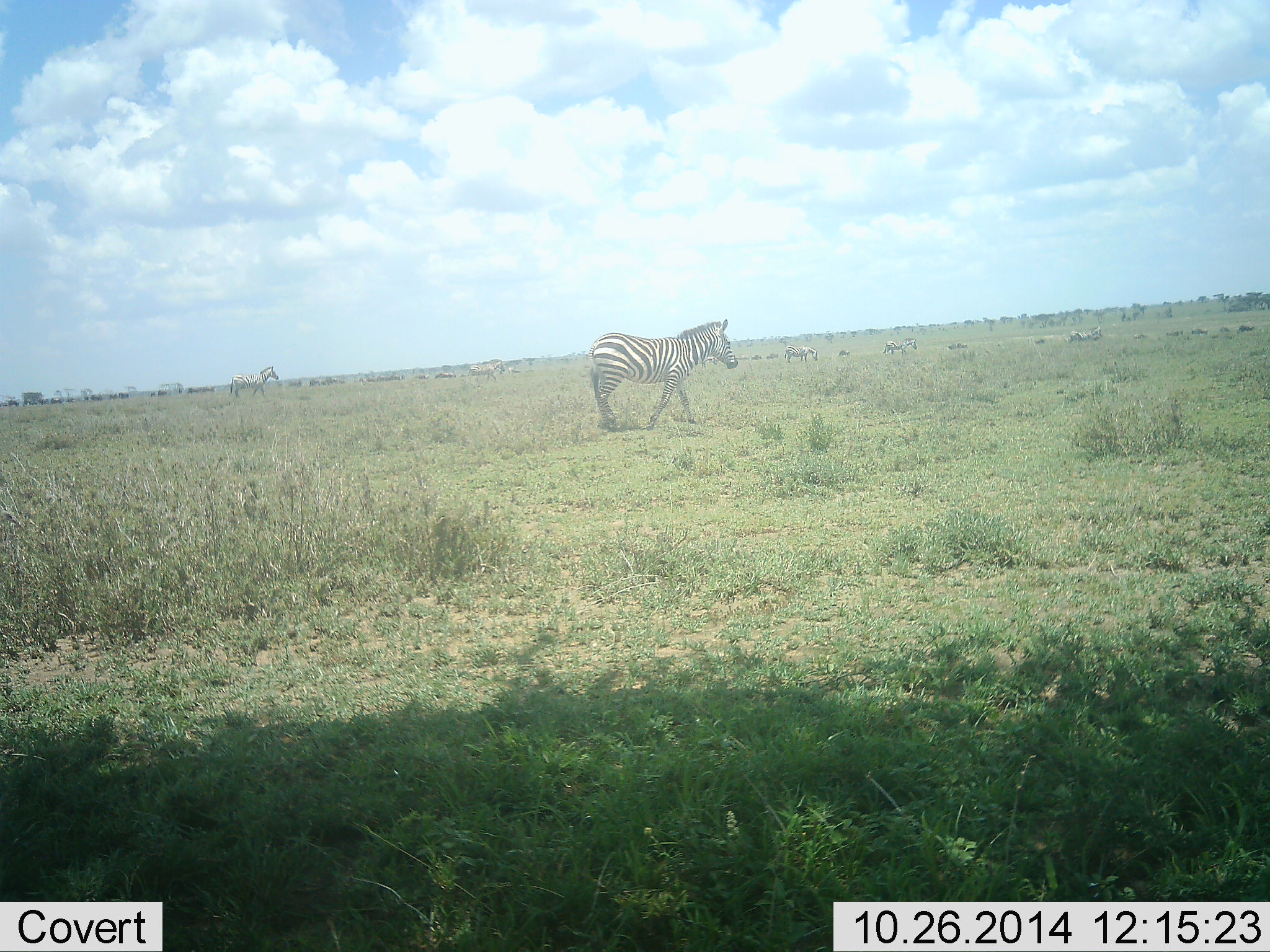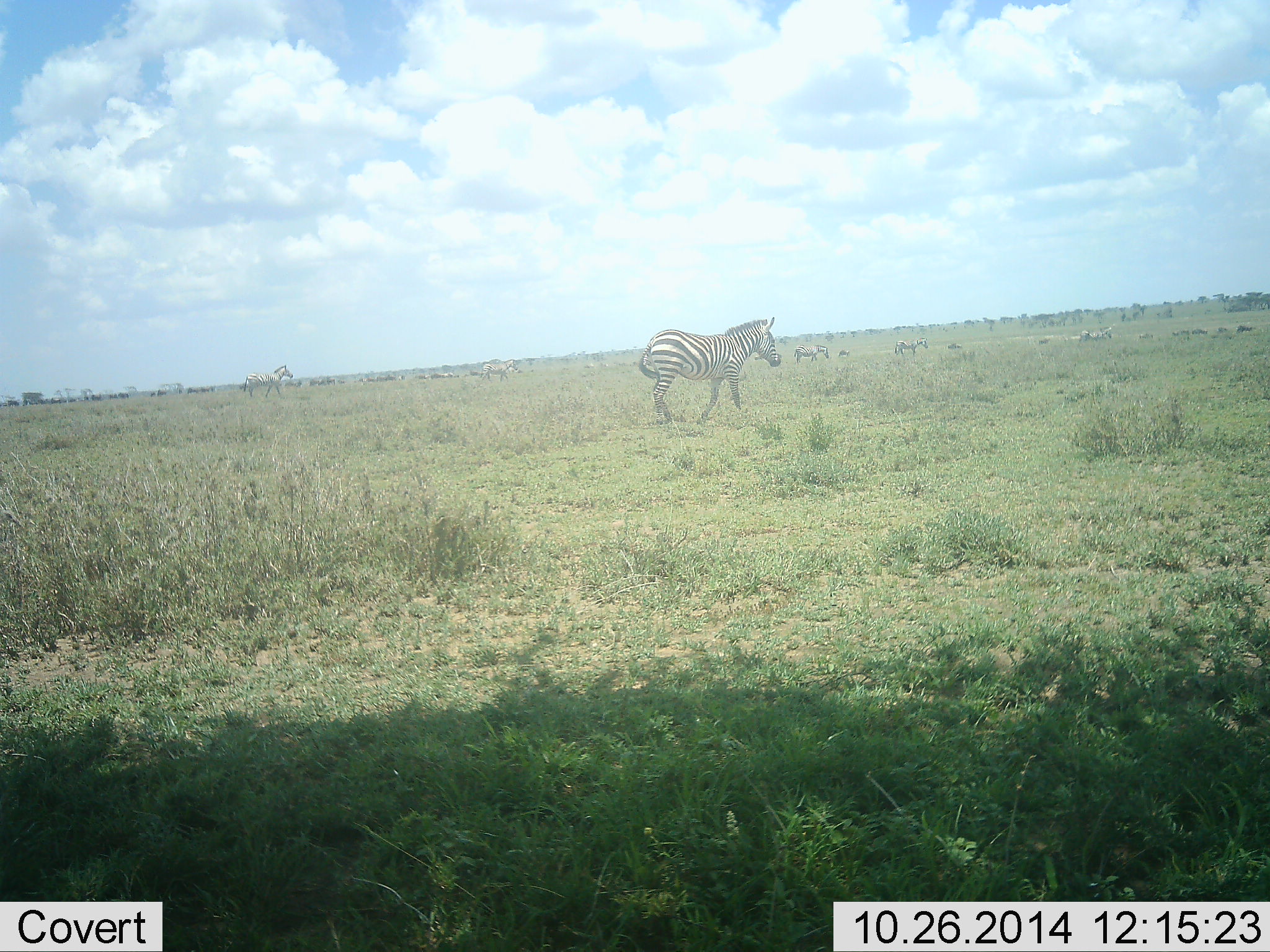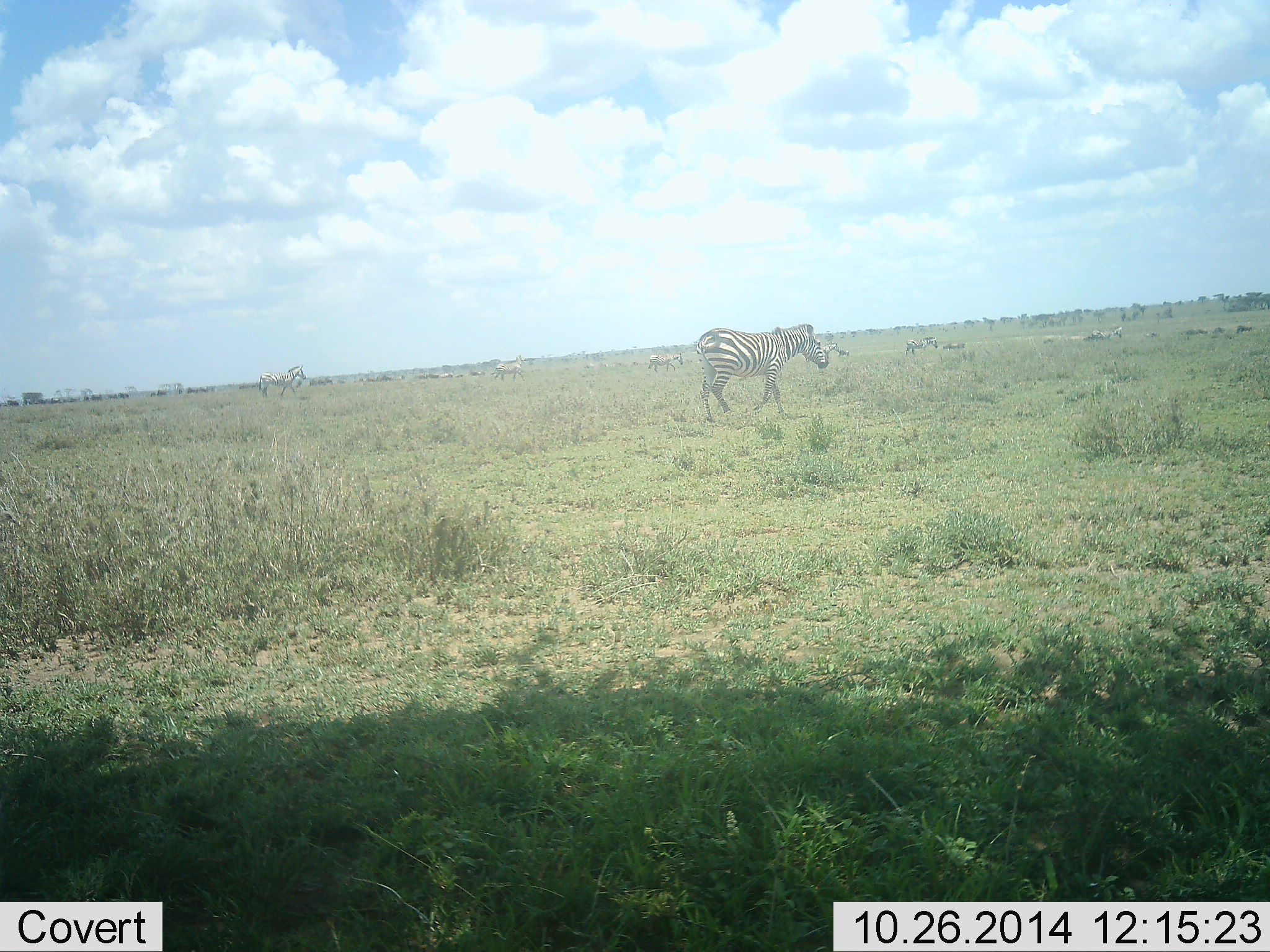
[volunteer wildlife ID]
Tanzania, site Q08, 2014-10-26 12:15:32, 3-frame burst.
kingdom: Animalia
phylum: Chordata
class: Mammalia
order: Perissodactyla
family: Equidae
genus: Equus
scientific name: Equus quagga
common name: plains zebra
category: zebra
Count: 11-50.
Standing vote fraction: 27%.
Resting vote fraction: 0%.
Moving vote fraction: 91%.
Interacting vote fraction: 0%.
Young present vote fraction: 0%.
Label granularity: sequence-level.